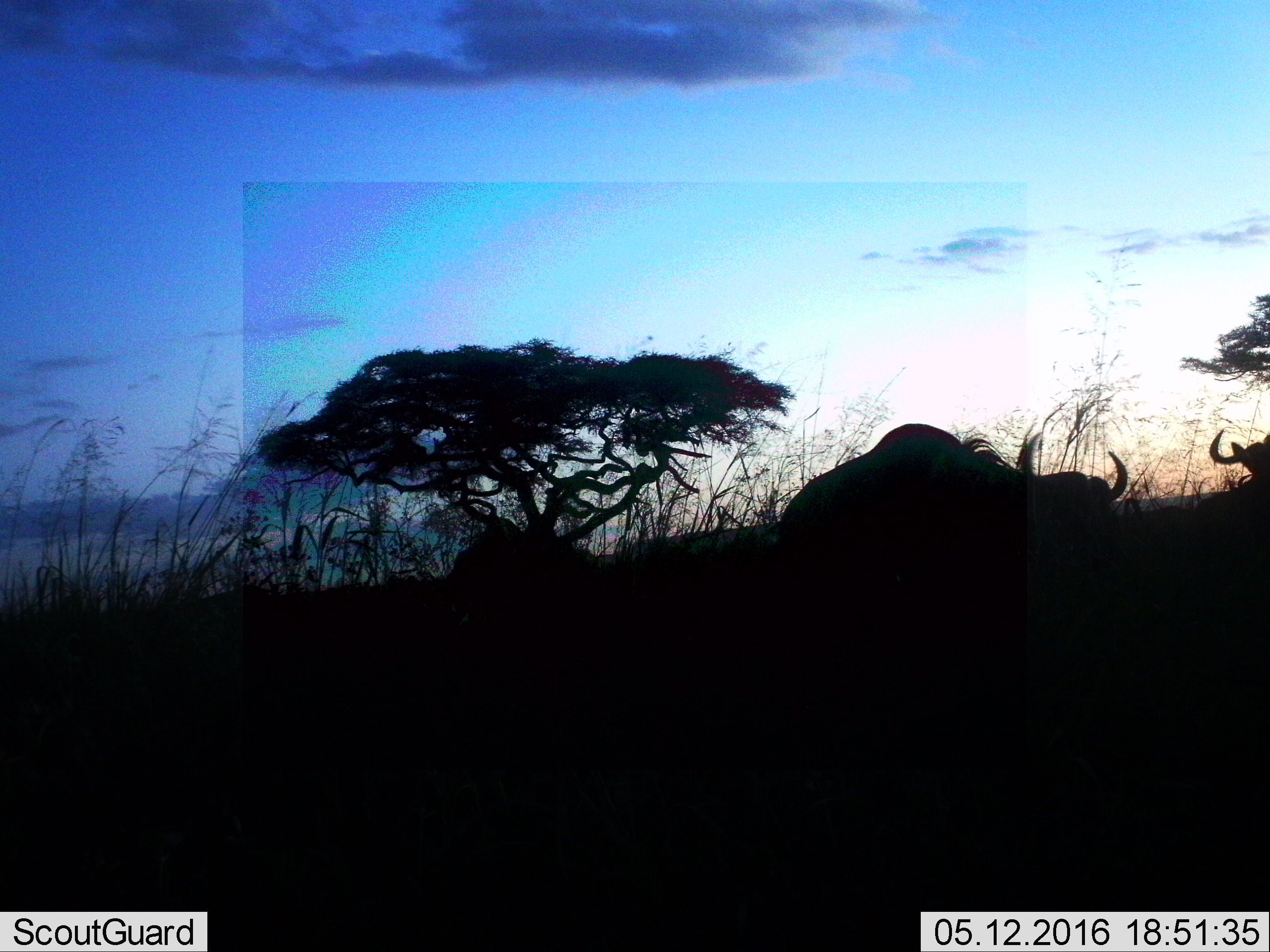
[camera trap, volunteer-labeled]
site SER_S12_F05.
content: unidentified animal